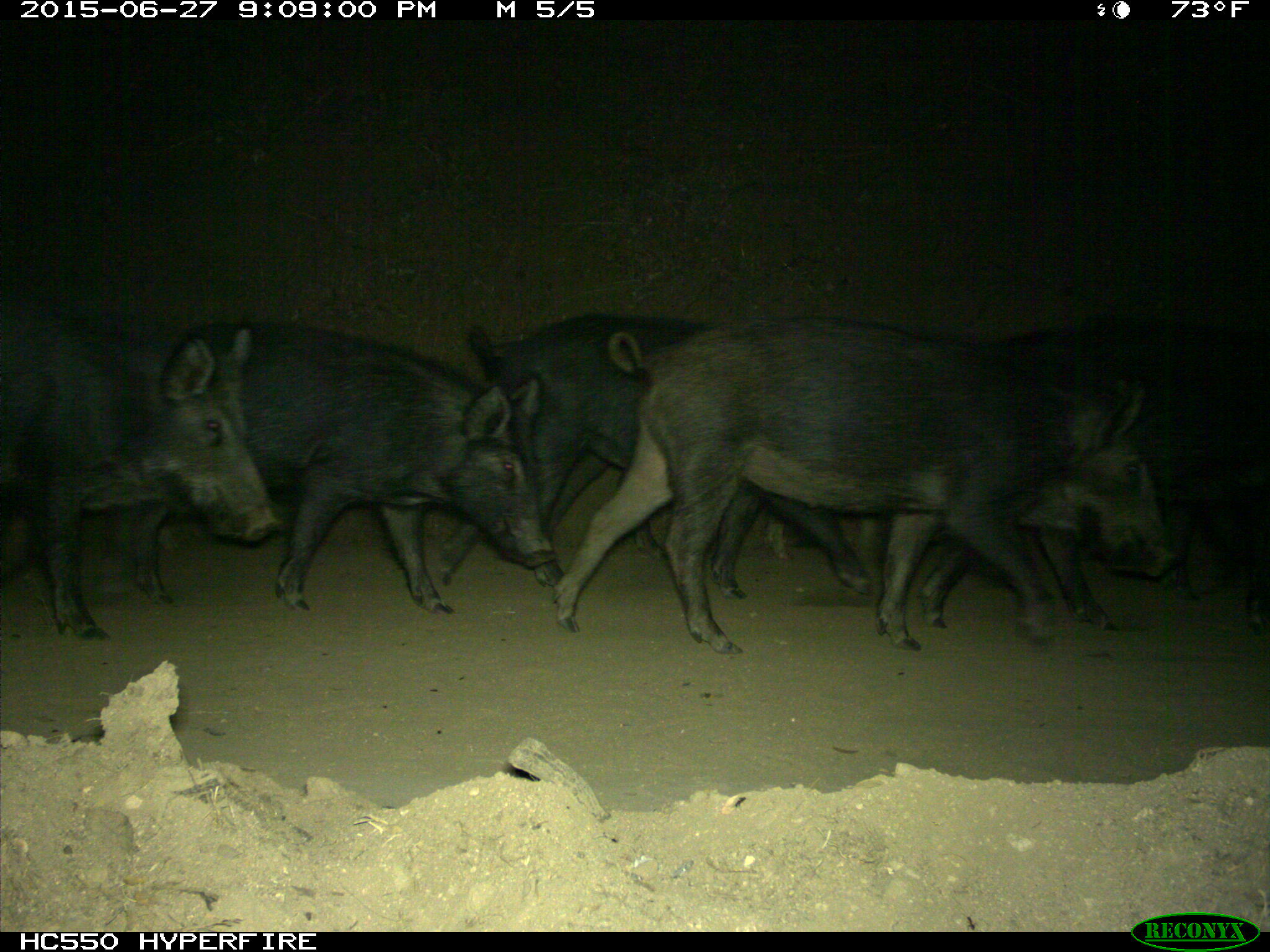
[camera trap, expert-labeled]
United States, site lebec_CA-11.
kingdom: Animalia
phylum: Chordata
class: Mammalia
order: Artiodactyla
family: Suidae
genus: Sus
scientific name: Sus scrofa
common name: wild boar